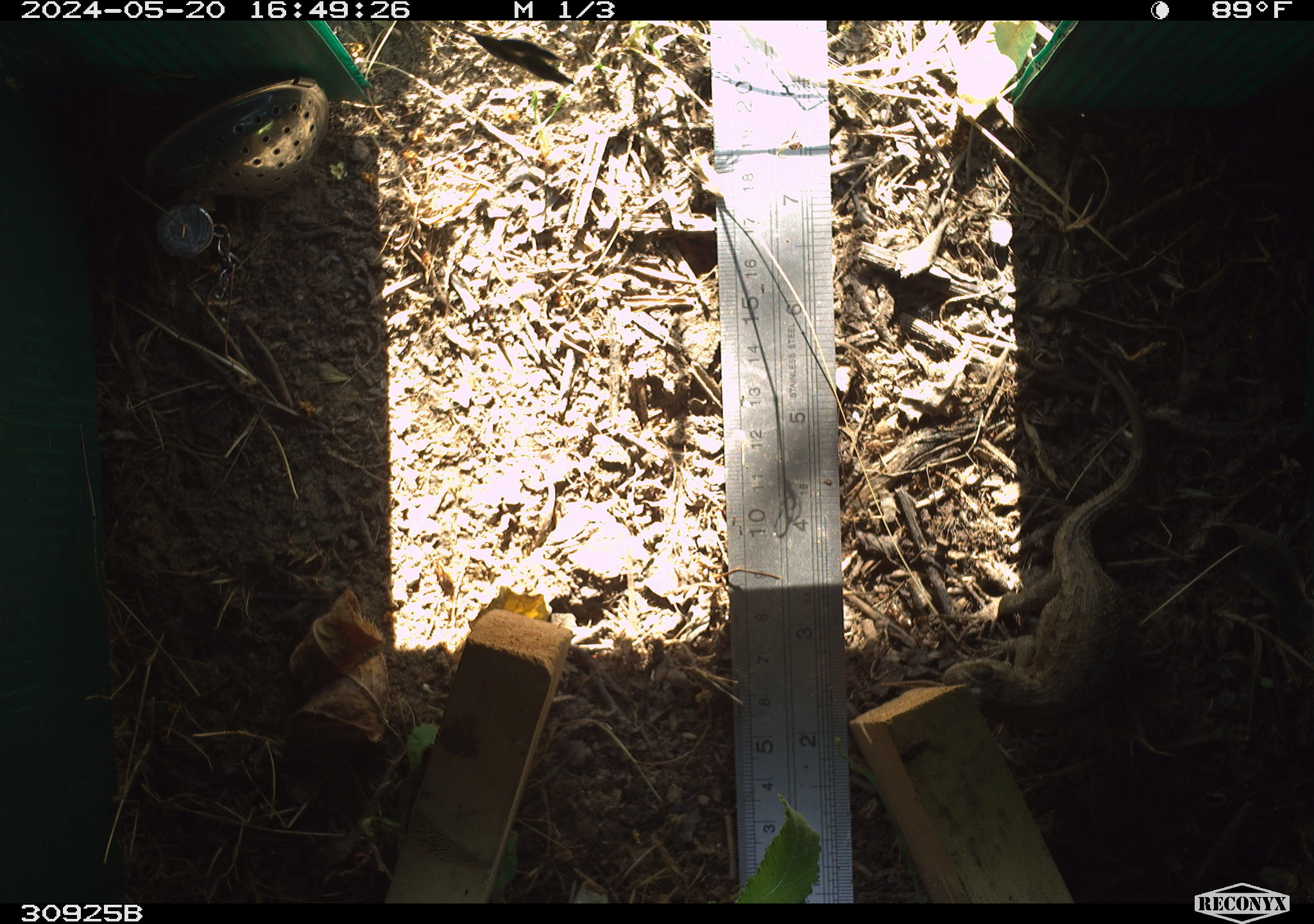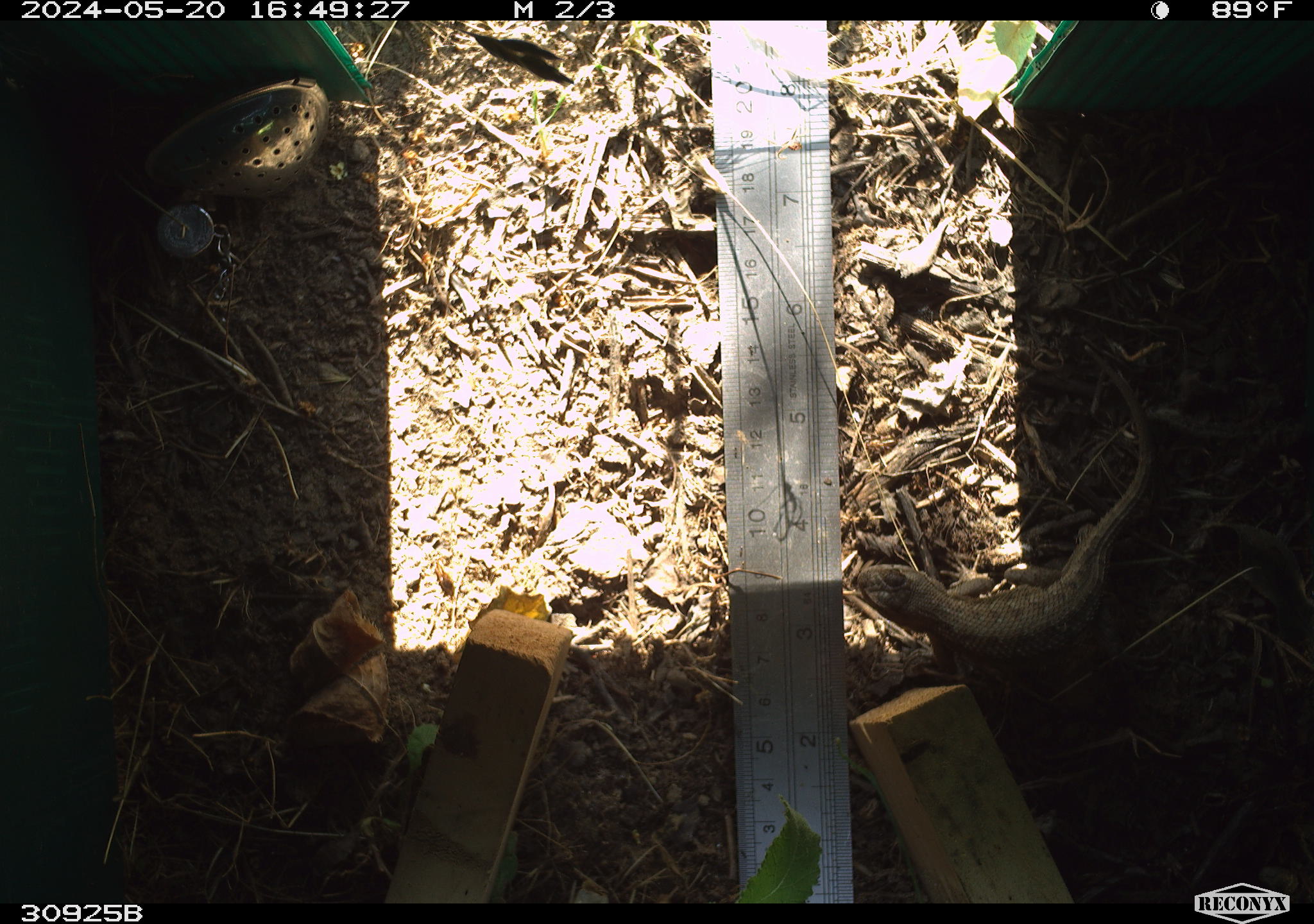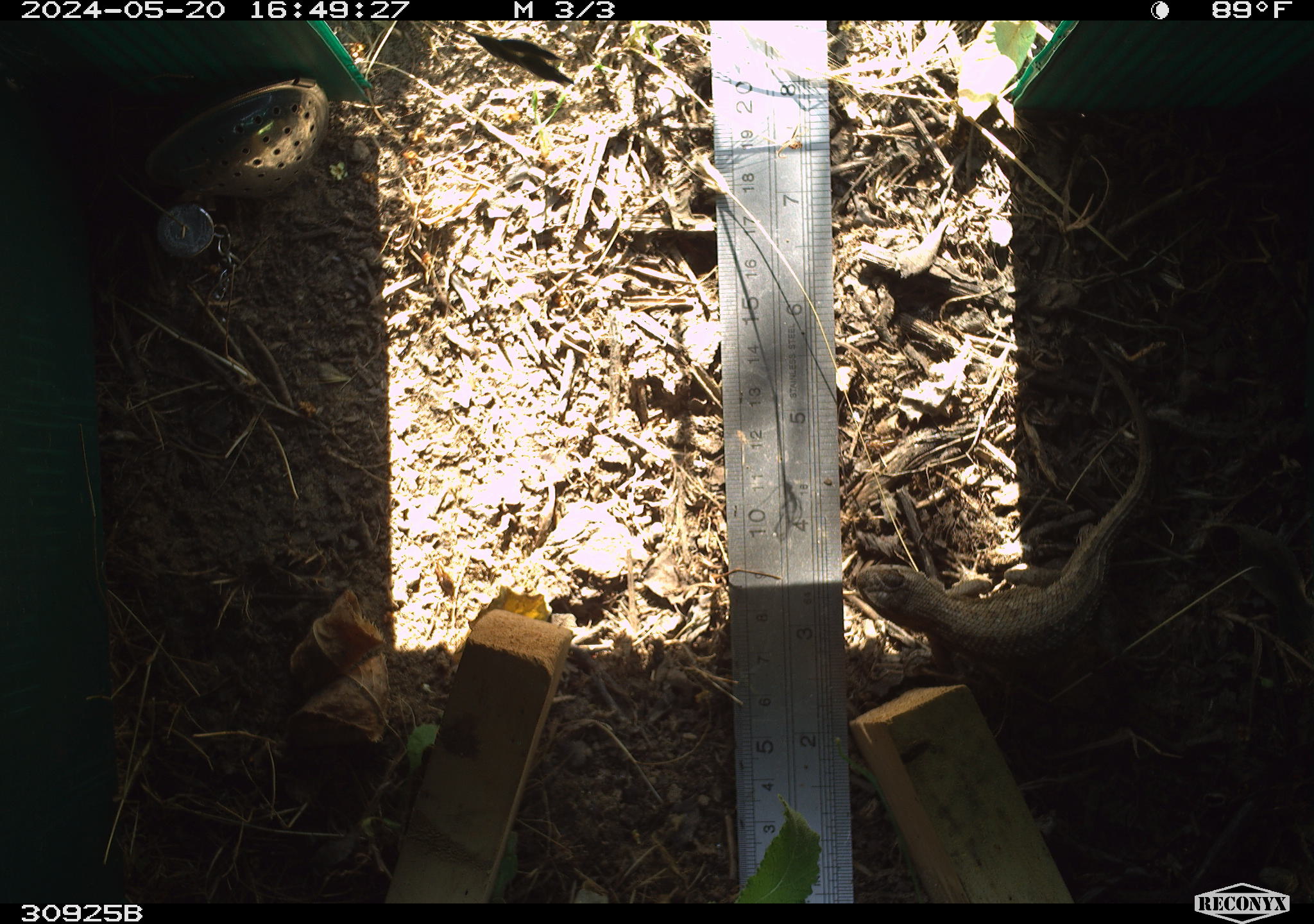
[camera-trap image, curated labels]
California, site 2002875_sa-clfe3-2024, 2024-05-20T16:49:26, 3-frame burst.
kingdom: Animalia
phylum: Chordata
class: Reptilia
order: Squamata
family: Phrynosomatidae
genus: Sceloporus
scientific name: Sceloporus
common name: spiny lizards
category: sceloporus species